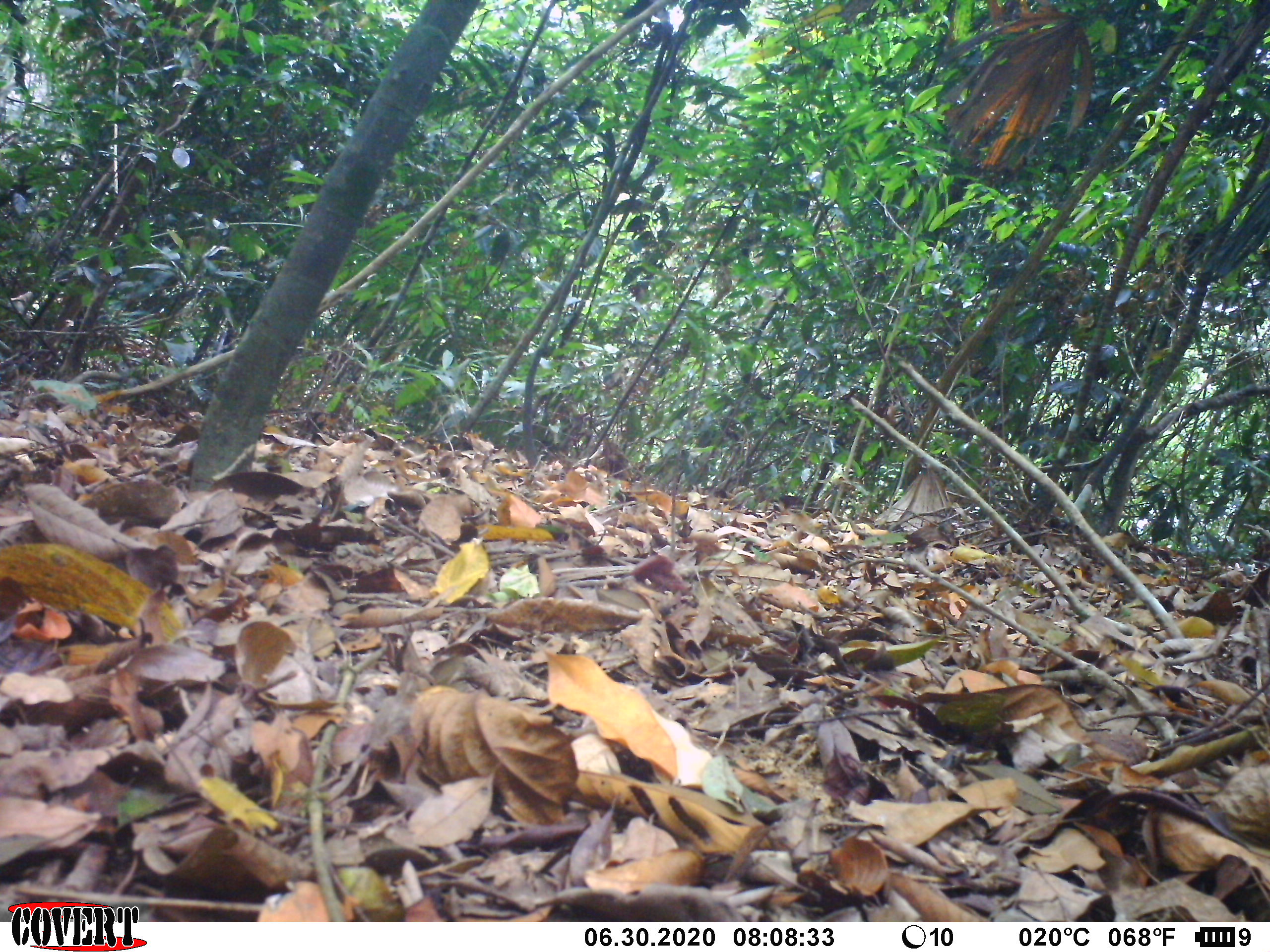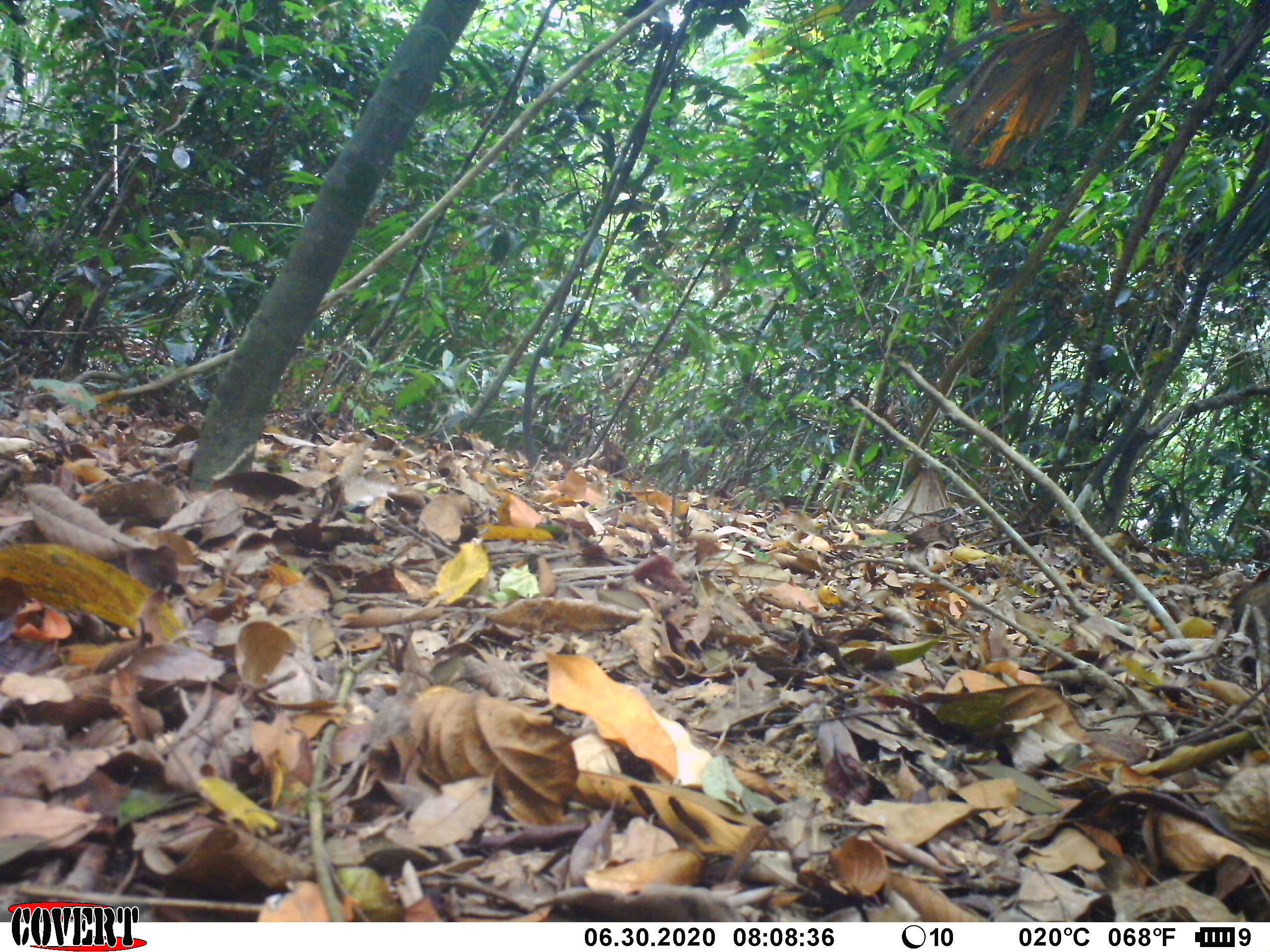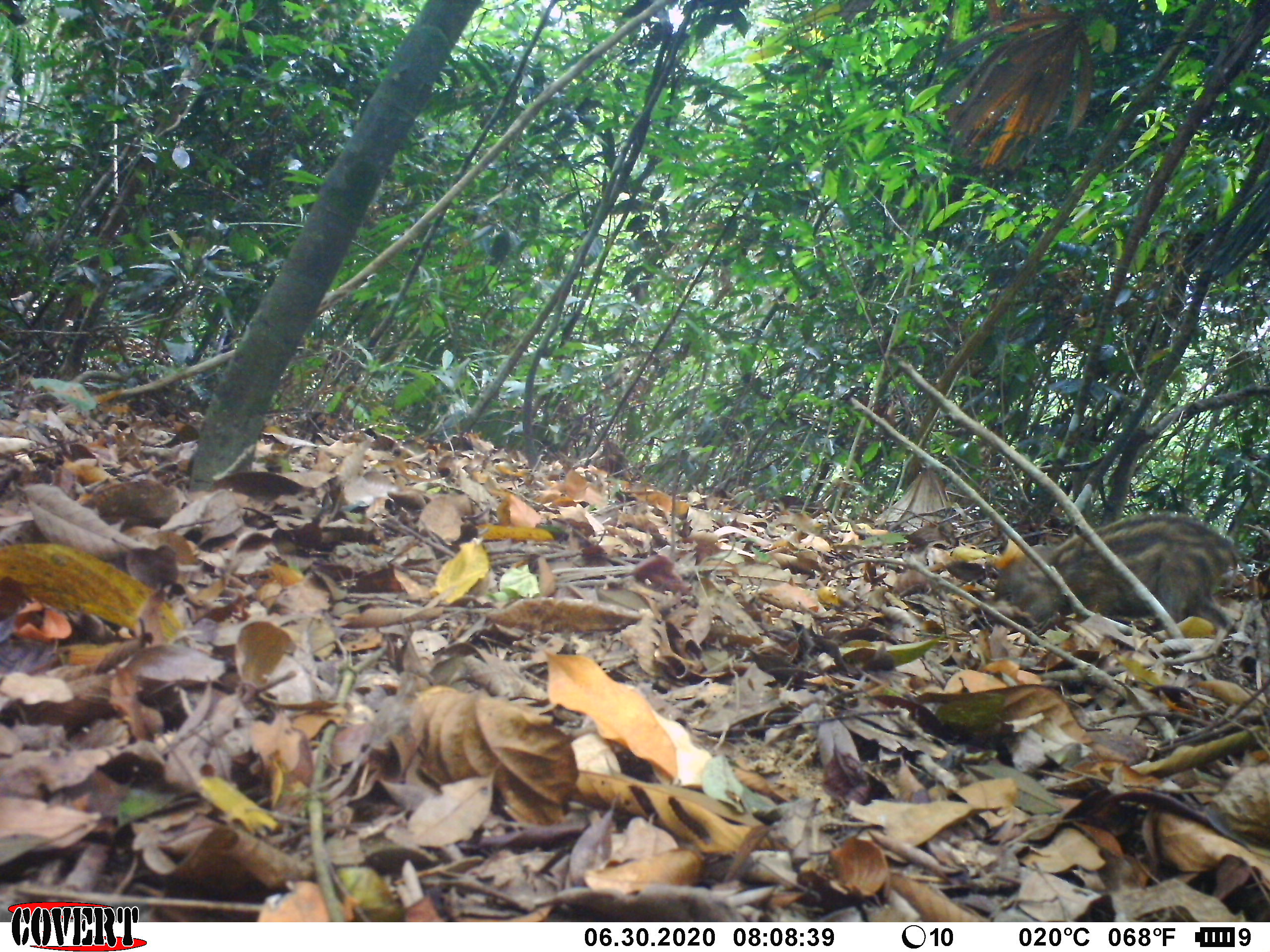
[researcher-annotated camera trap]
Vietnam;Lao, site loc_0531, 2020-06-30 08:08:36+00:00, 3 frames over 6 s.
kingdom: Animalia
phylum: Chordata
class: Mammalia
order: Artiodactyla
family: Suidae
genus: Sus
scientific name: Sus scrofa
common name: eurasian wild pig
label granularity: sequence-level